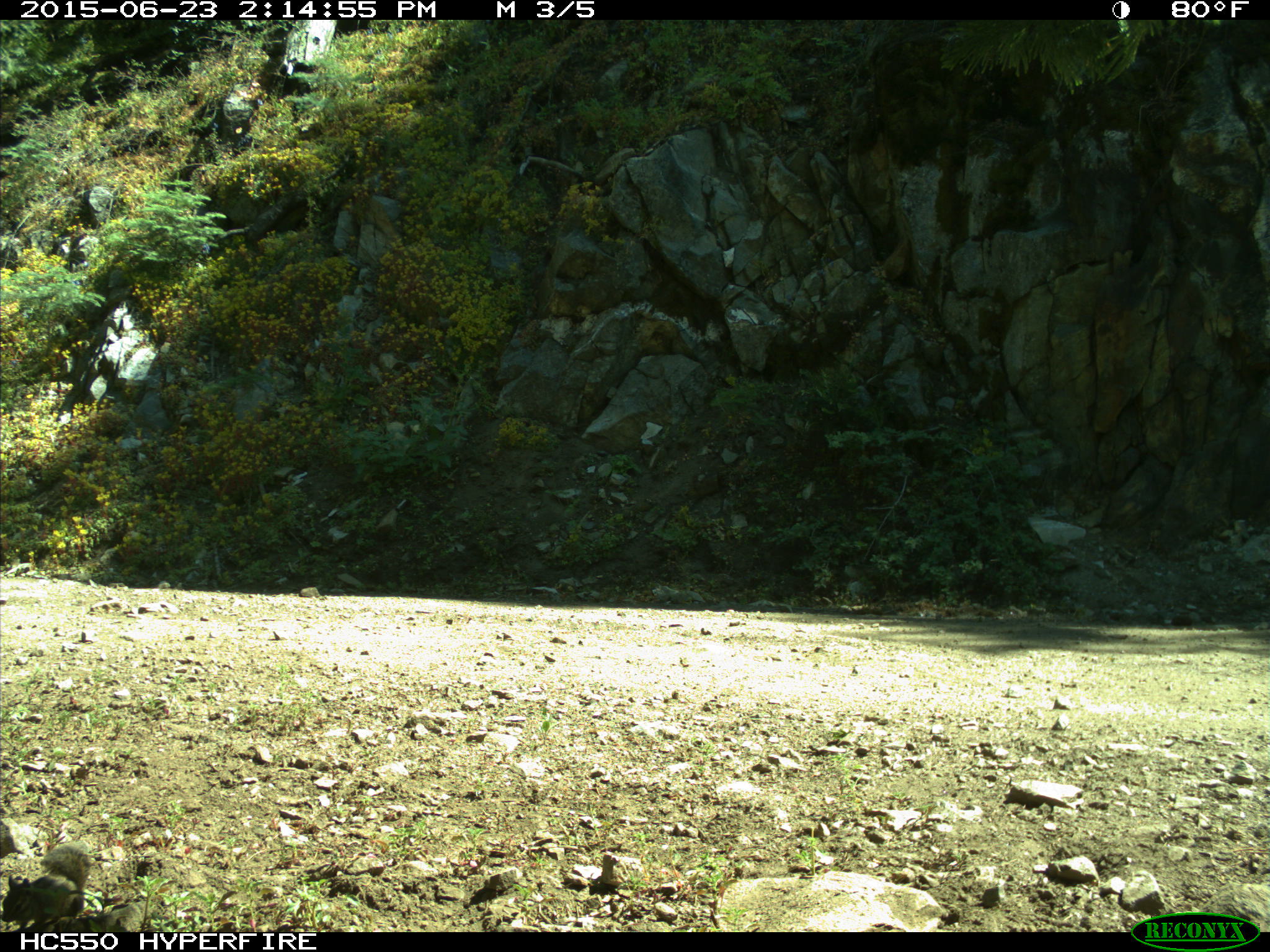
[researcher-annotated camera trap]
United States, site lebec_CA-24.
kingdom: Animalia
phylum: Chordata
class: Mammalia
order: Rodentia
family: Sciuridae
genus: Tamias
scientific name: Tamias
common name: chipmunk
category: unidentified chipmunk